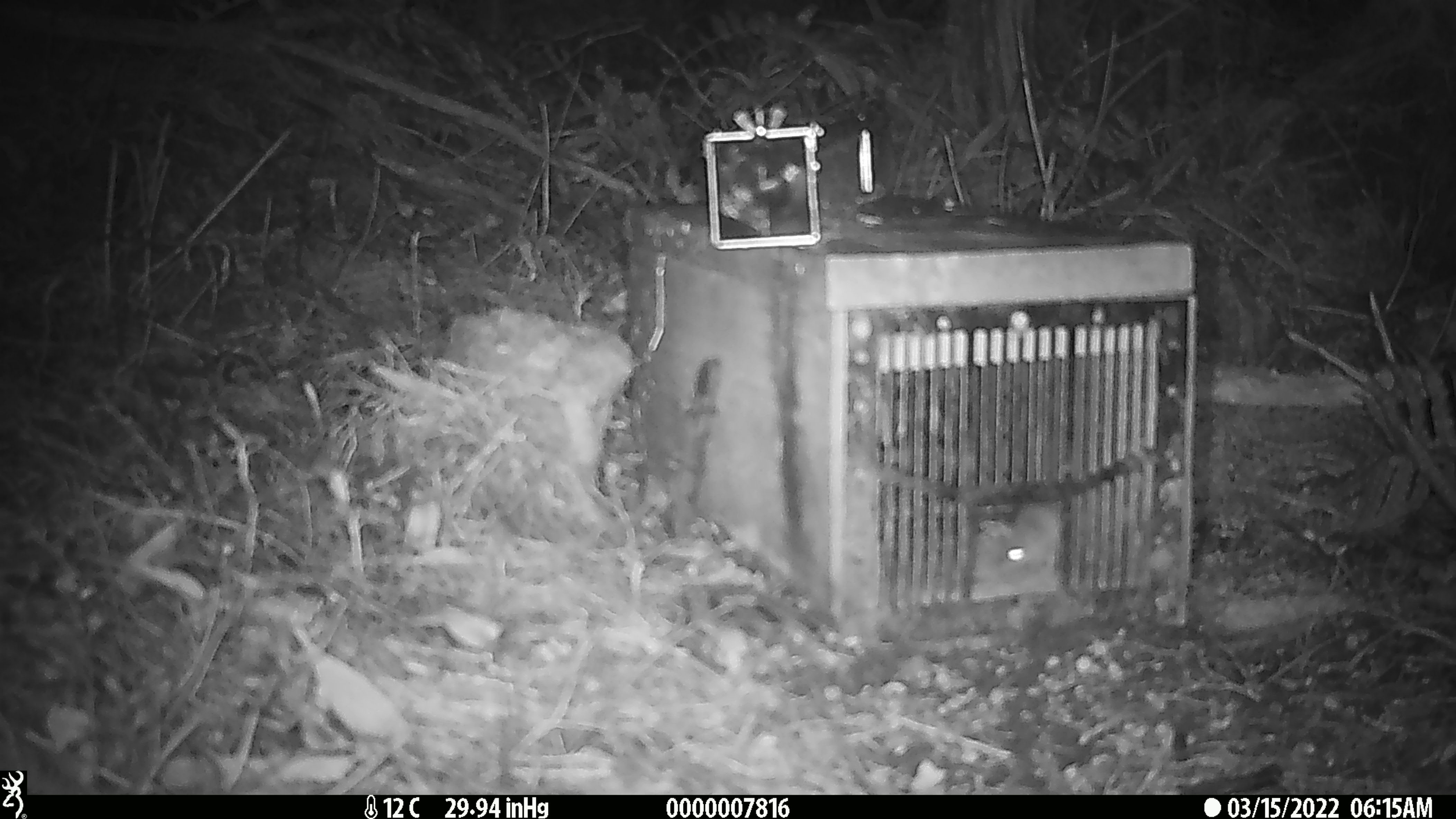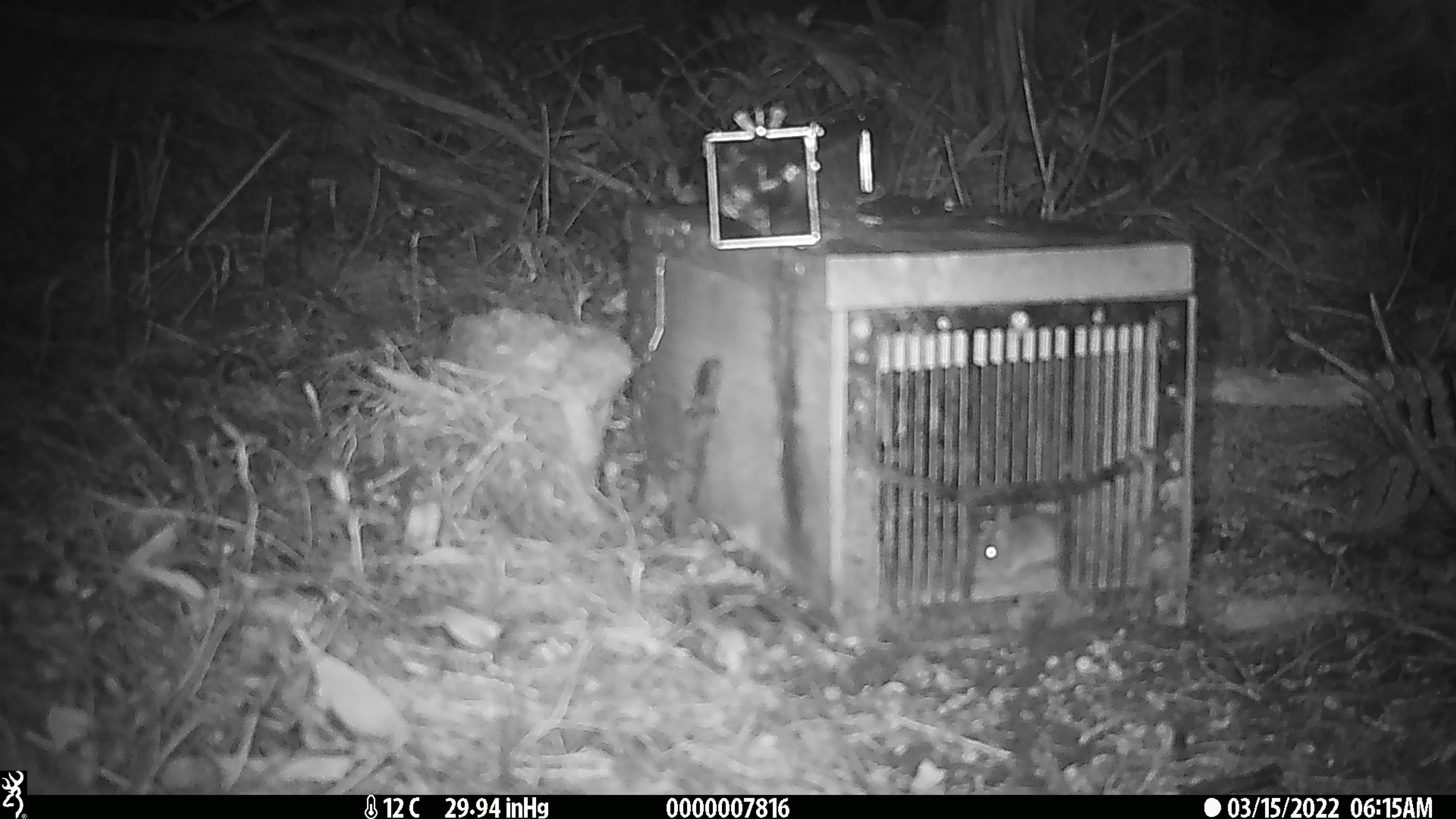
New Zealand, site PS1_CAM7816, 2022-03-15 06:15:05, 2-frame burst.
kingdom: Animalia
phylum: Chordata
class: Mammalia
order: Rodentia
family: Muridae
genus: Mus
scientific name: Mus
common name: mouse